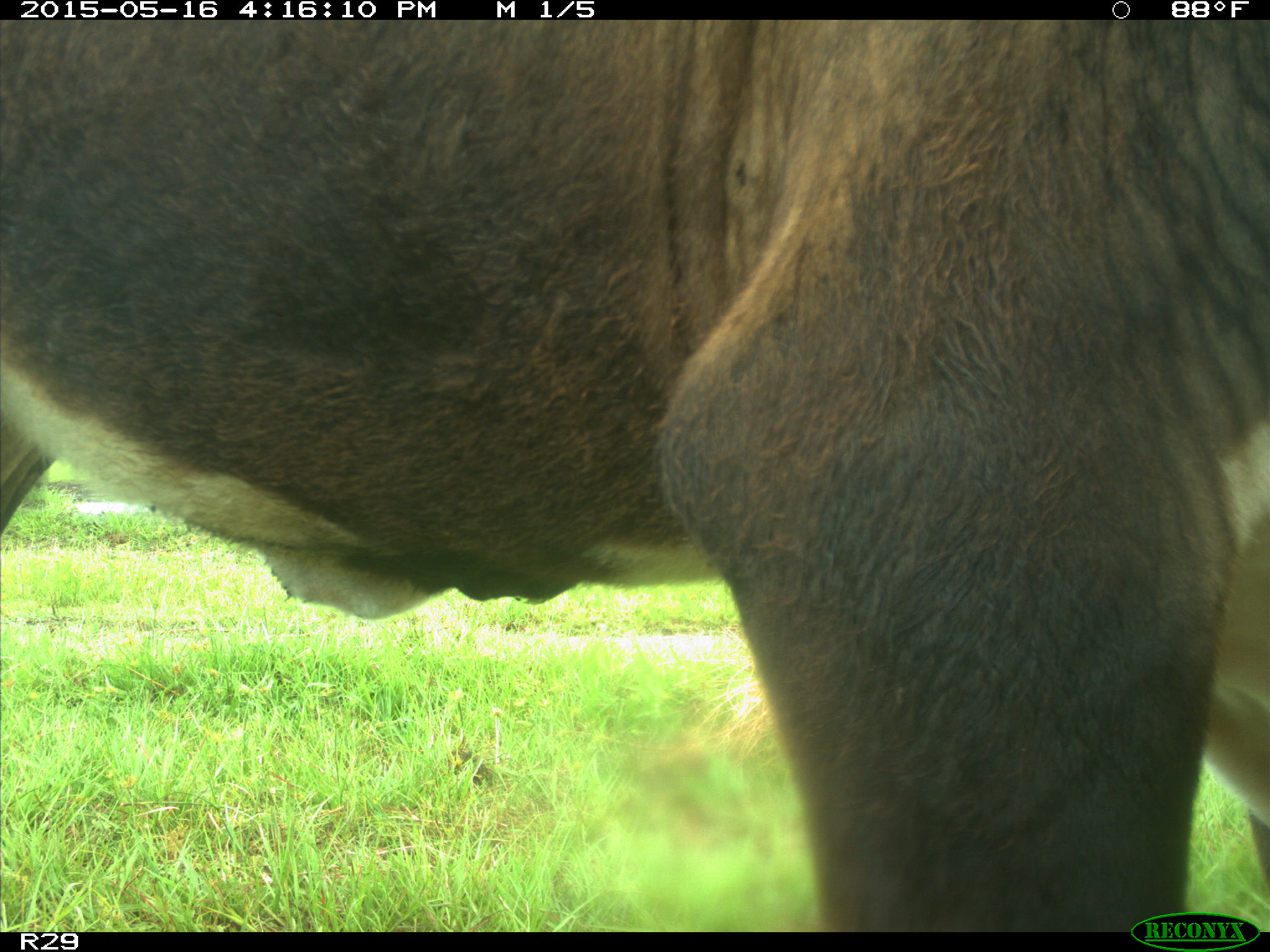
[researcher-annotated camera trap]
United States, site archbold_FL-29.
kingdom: Animalia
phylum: Chordata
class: Mammalia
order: Artiodactyla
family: Bovidae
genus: Bos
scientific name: Bos taurus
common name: domestic cow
Bos taurus (domestic cow).